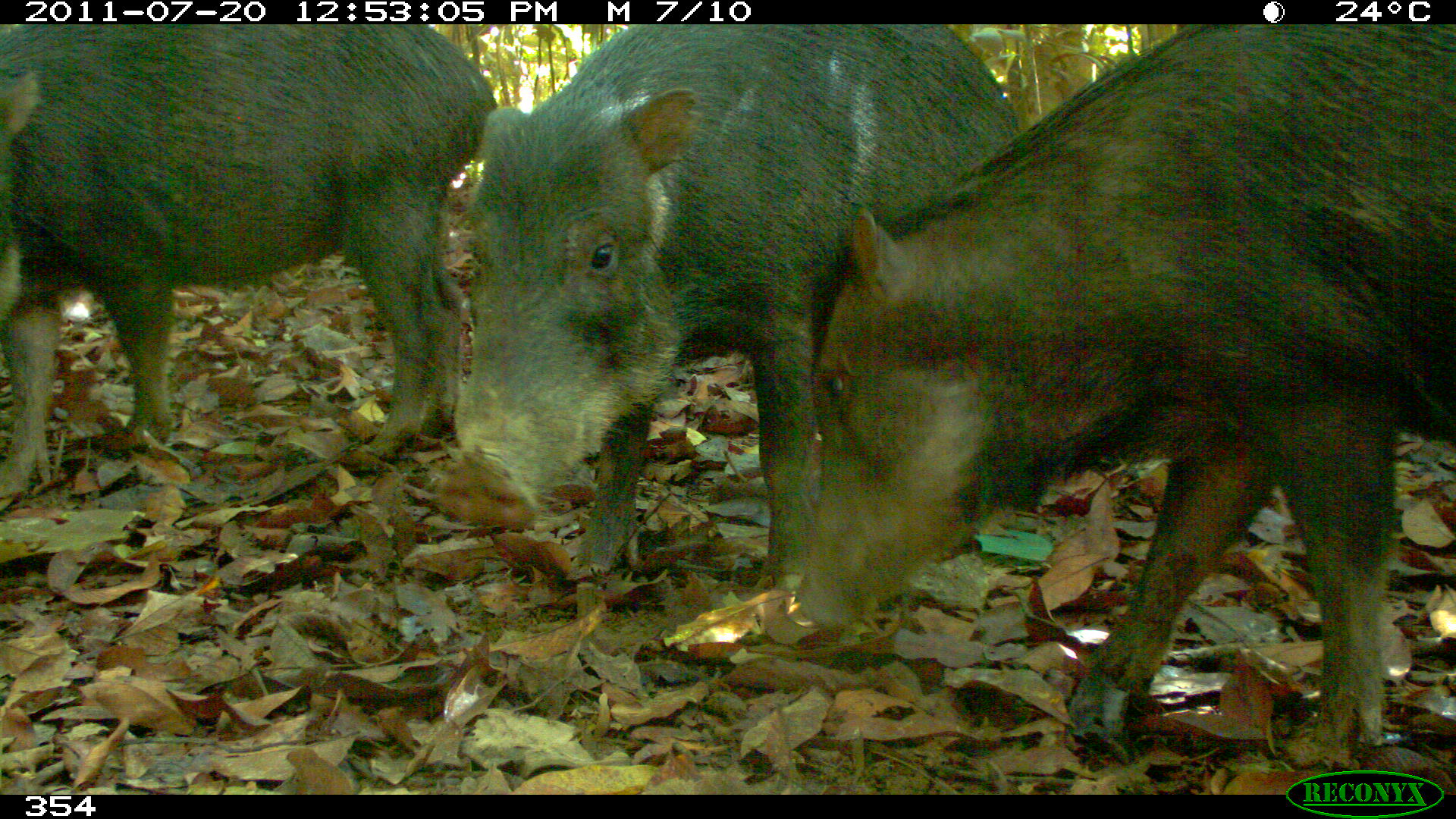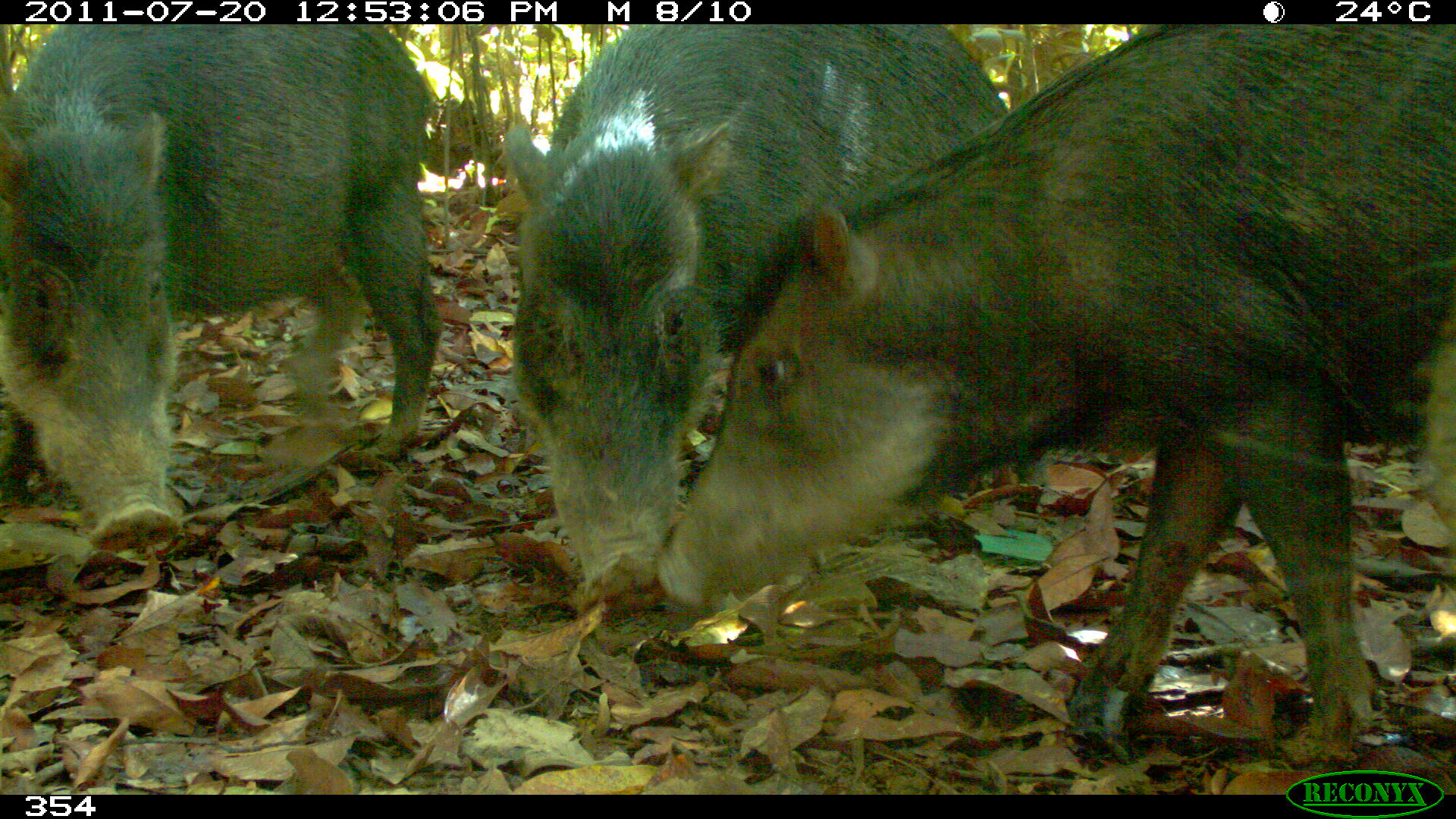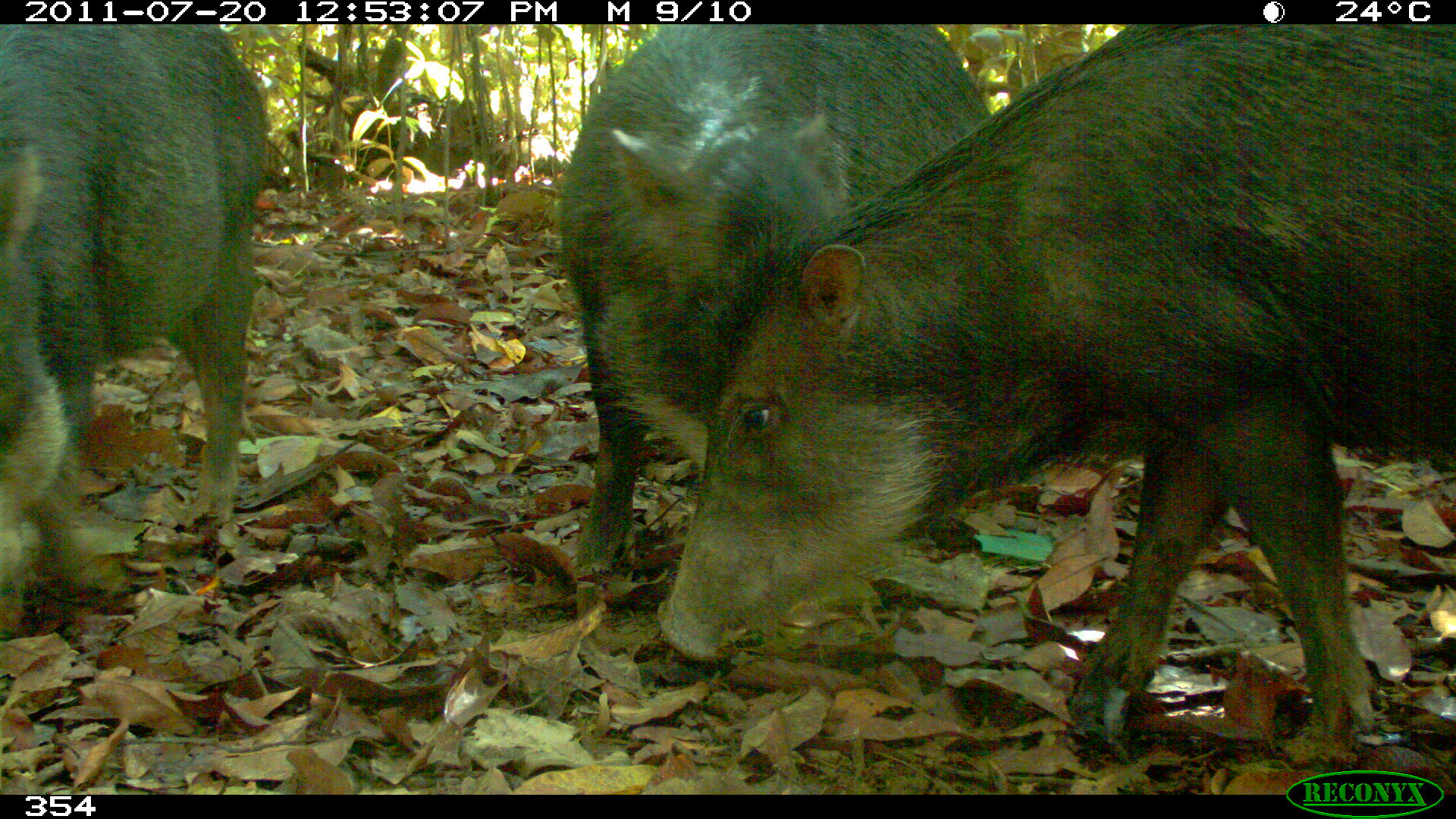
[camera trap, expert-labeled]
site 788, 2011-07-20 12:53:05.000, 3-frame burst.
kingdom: Animalia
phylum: Chordata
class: Mammalia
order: Artiodactyla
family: Tayassuidae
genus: Tayassu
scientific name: Tayassu pecari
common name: white-lipped peccary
Tayassu pecari (white-lipped peccary).